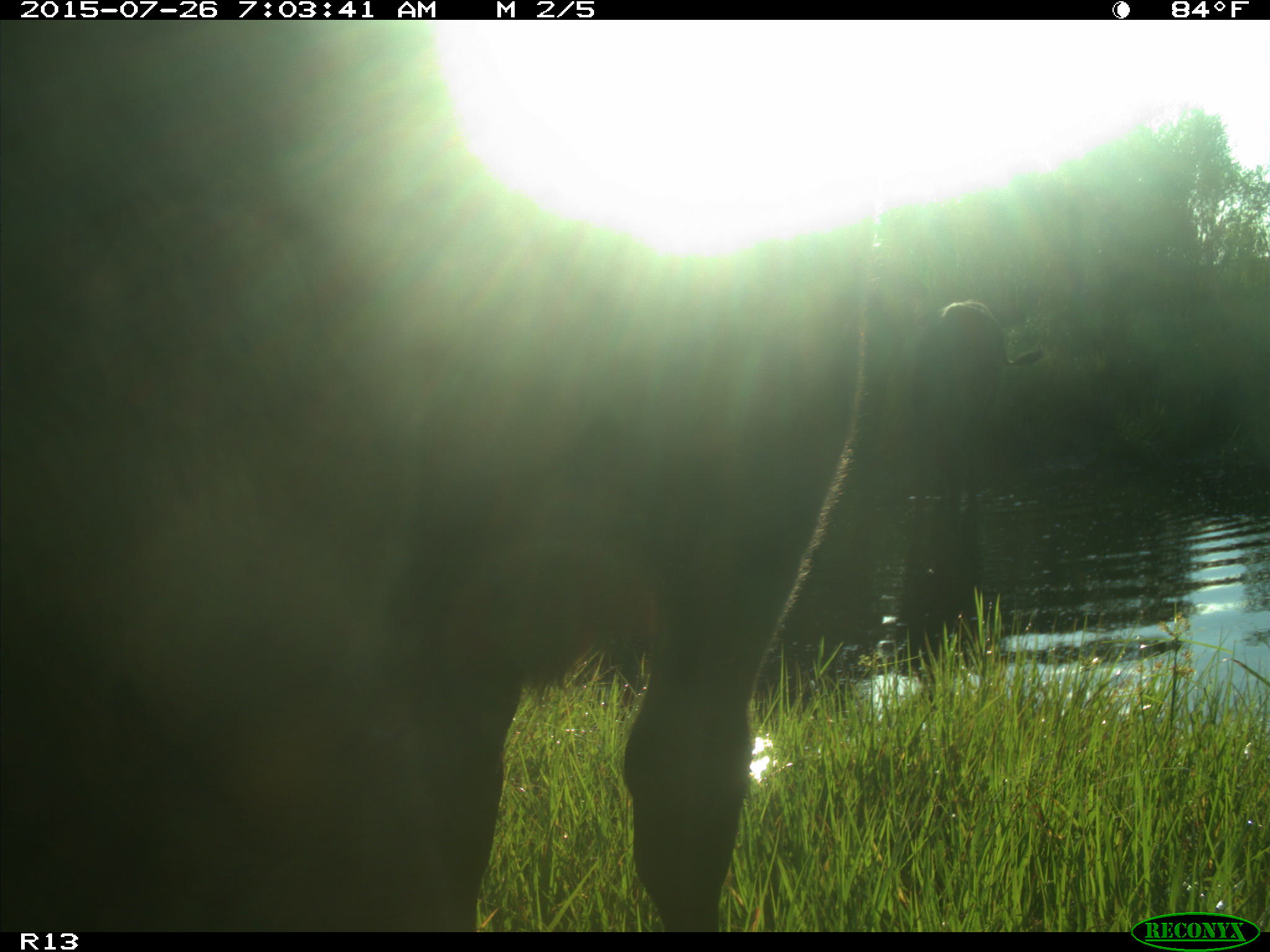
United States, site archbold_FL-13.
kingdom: Animalia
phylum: Chordata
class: Mammalia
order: Artiodactyla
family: Bovidae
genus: Bos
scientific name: Bos taurus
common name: domestic cow